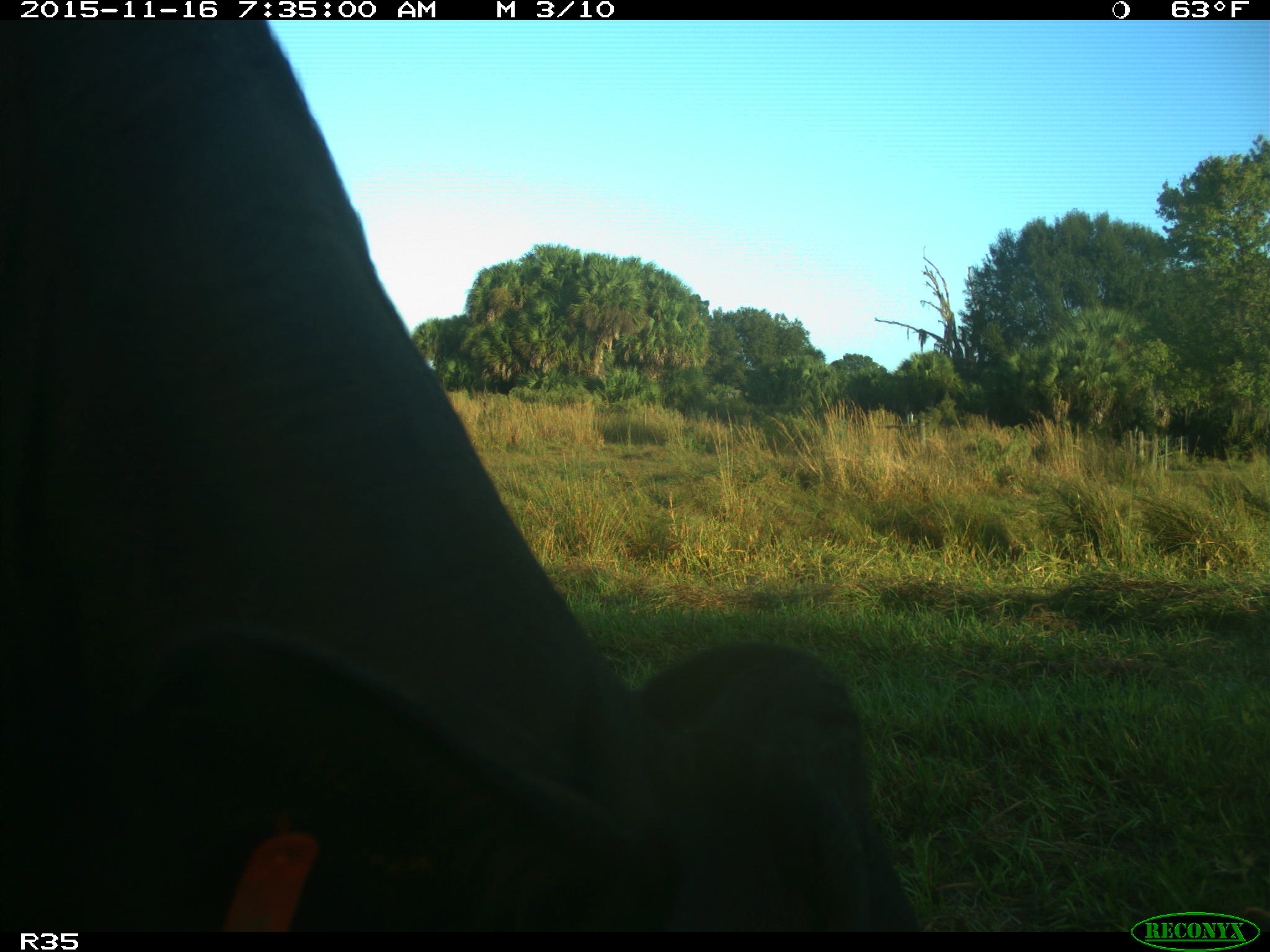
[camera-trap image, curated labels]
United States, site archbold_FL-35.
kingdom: Animalia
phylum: Chordata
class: Mammalia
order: Artiodactyla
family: Bovidae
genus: Bos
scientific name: Bos taurus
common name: domestic cow